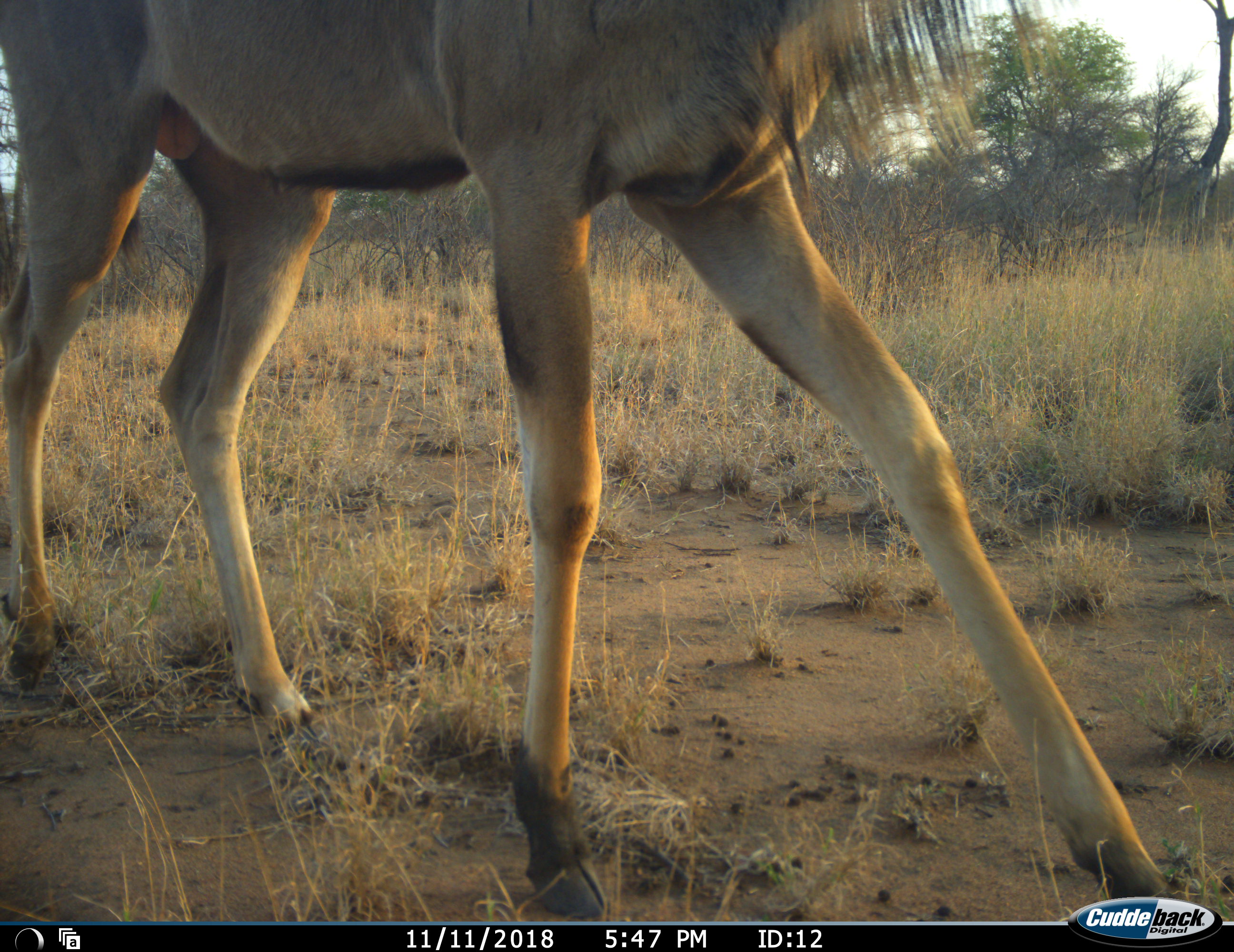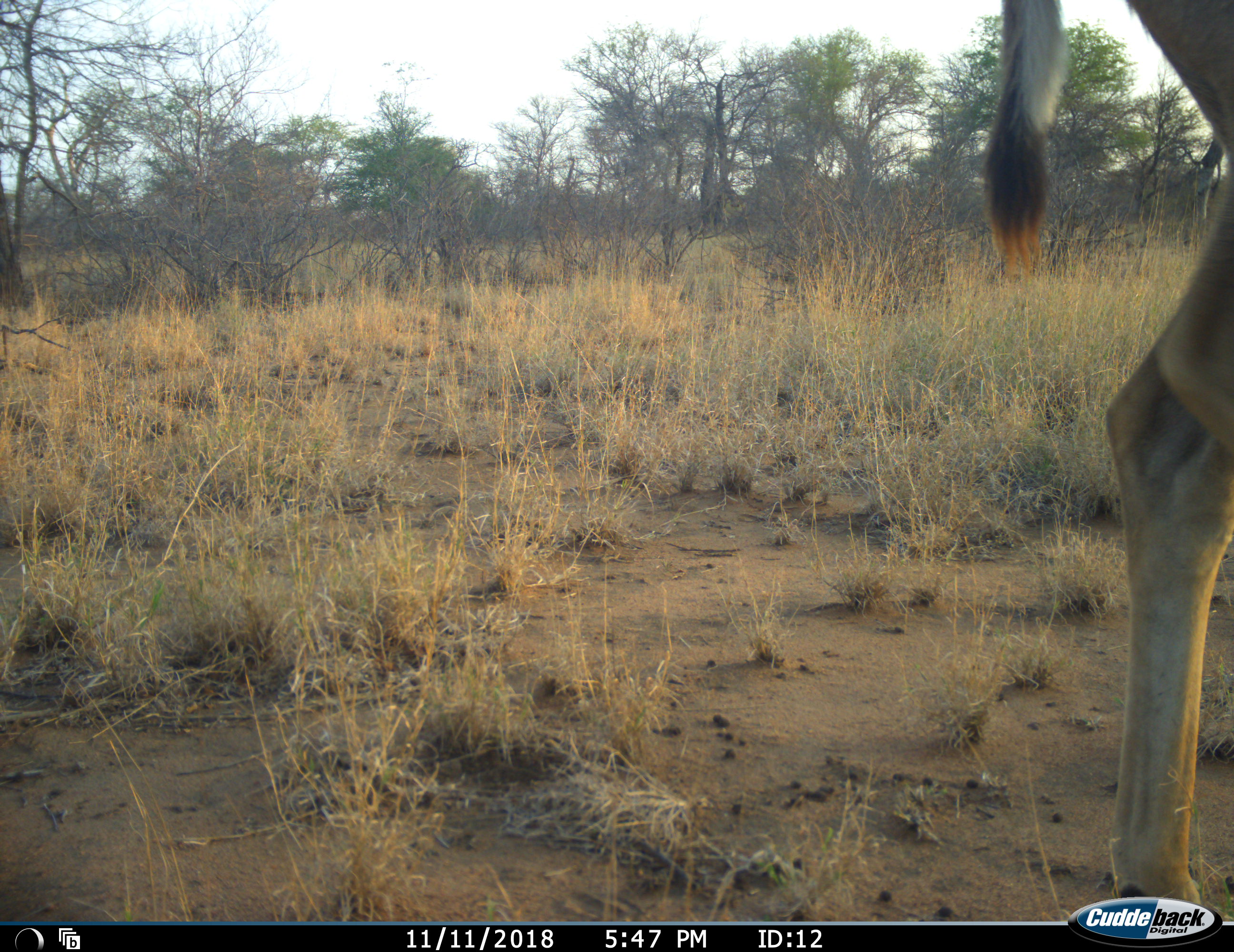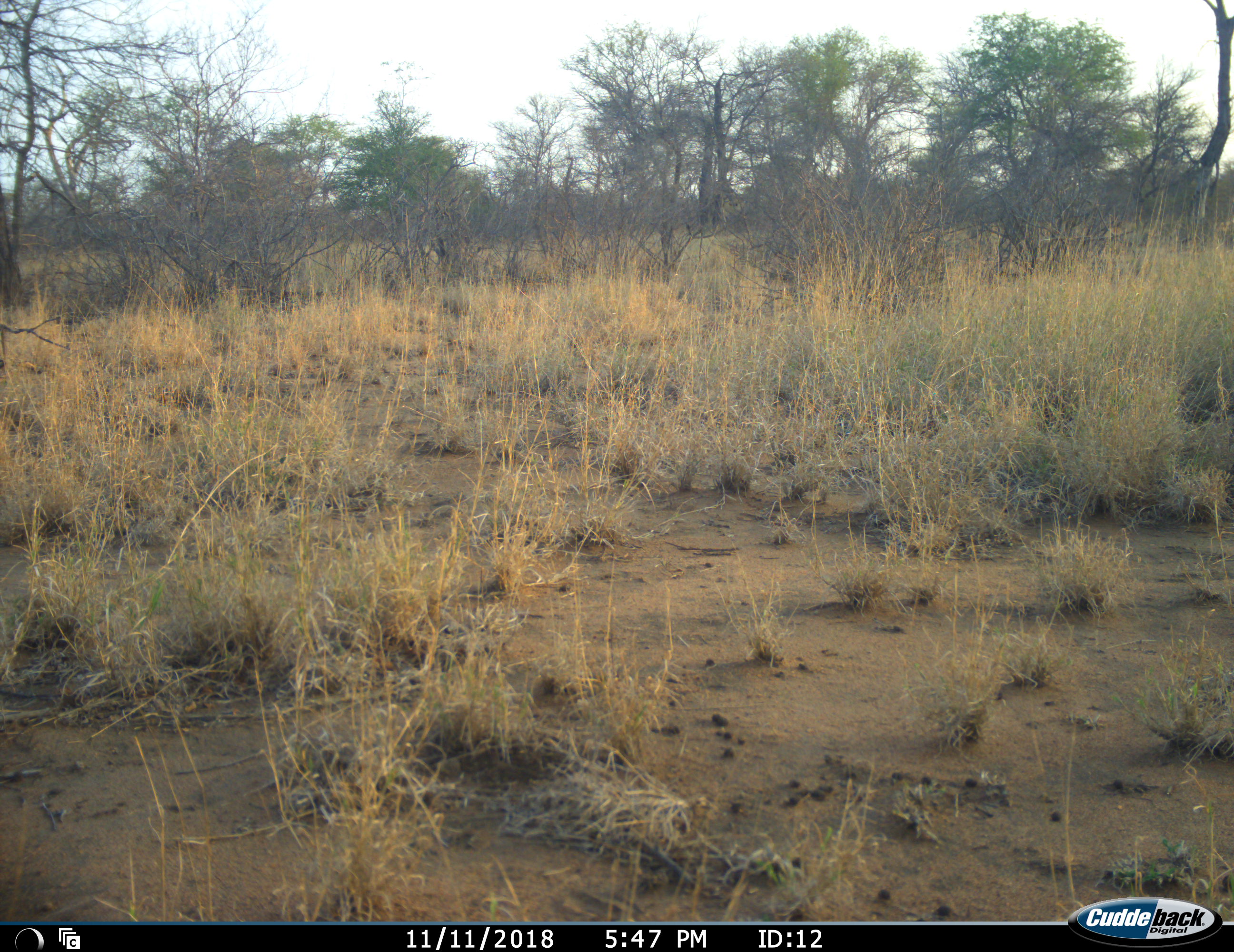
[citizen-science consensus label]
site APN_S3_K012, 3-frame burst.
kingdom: Animalia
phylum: Chordata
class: Mammalia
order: Artiodactyla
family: Bovidae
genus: Tragelaphus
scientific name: Tragelaphus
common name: kudu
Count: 1.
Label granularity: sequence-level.